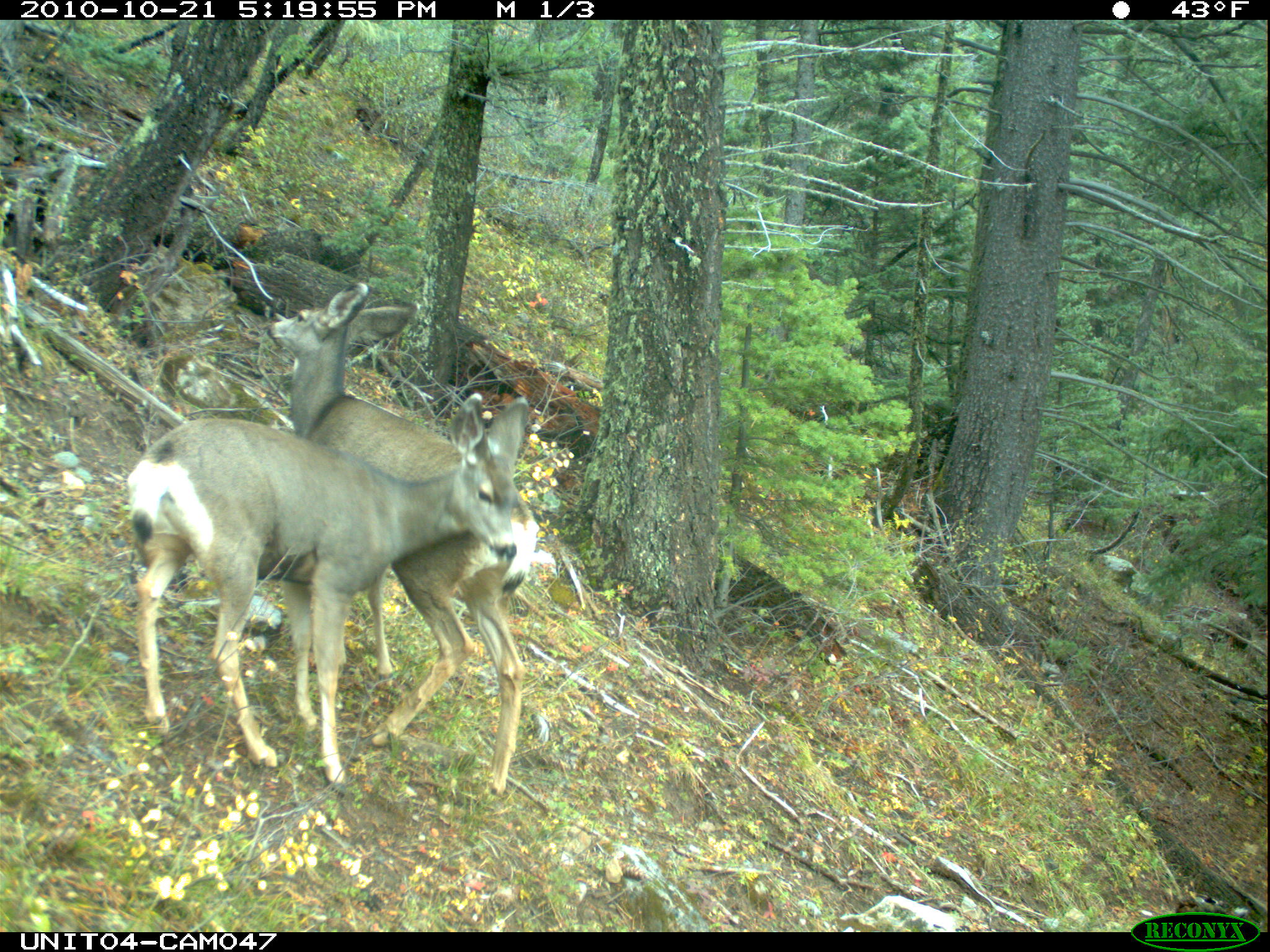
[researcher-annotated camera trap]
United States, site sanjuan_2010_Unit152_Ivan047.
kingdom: Animalia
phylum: Chordata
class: Mammalia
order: Artiodactyla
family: Cervidae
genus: Odocoileus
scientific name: Odocoileus hemionus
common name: mule deer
Odocoileus hemionus (mule deer).